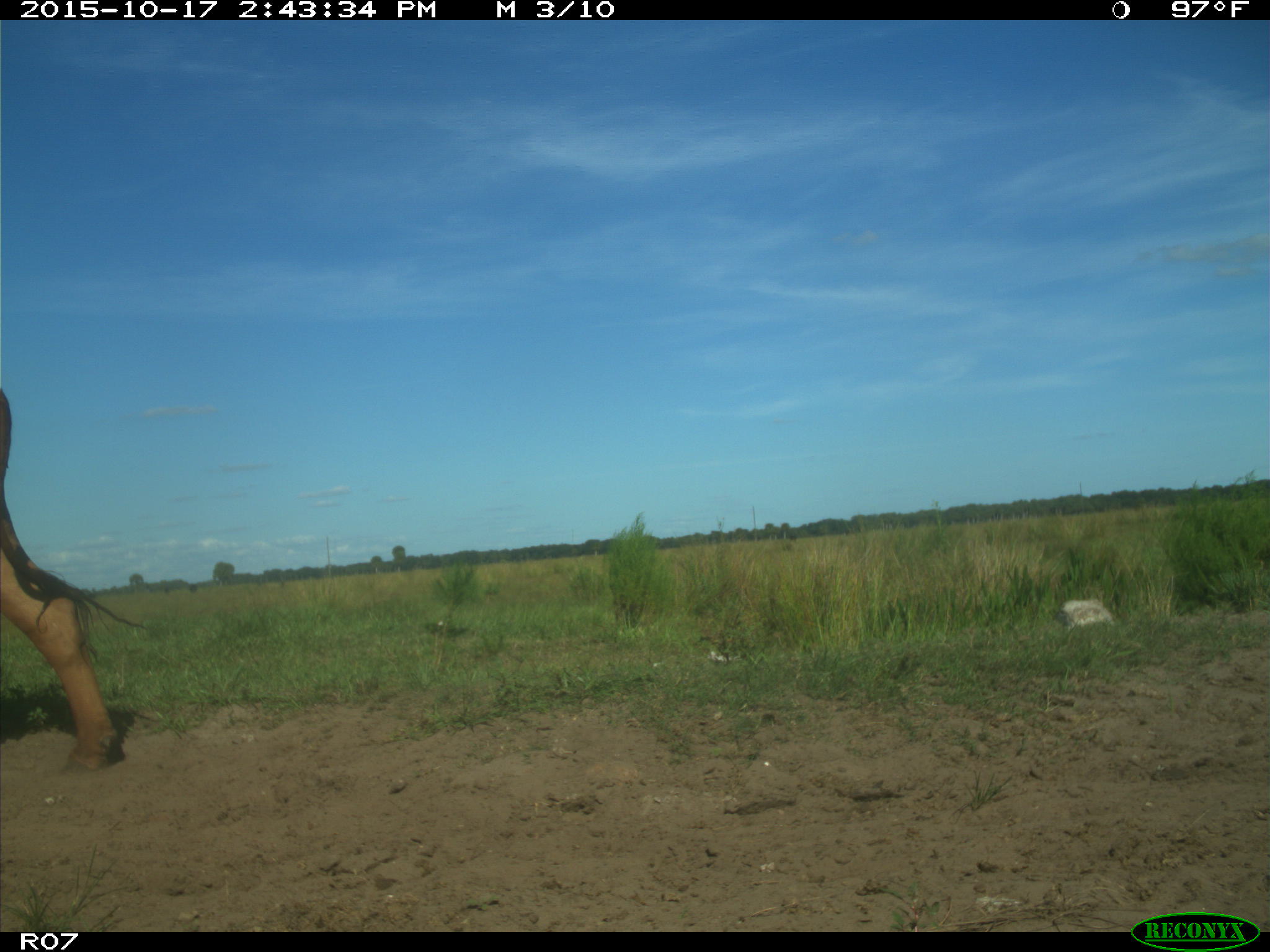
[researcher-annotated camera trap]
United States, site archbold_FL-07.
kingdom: Animalia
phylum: Chordata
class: Mammalia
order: Artiodactyla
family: Bovidae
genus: Bos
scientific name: Bos taurus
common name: domestic cow